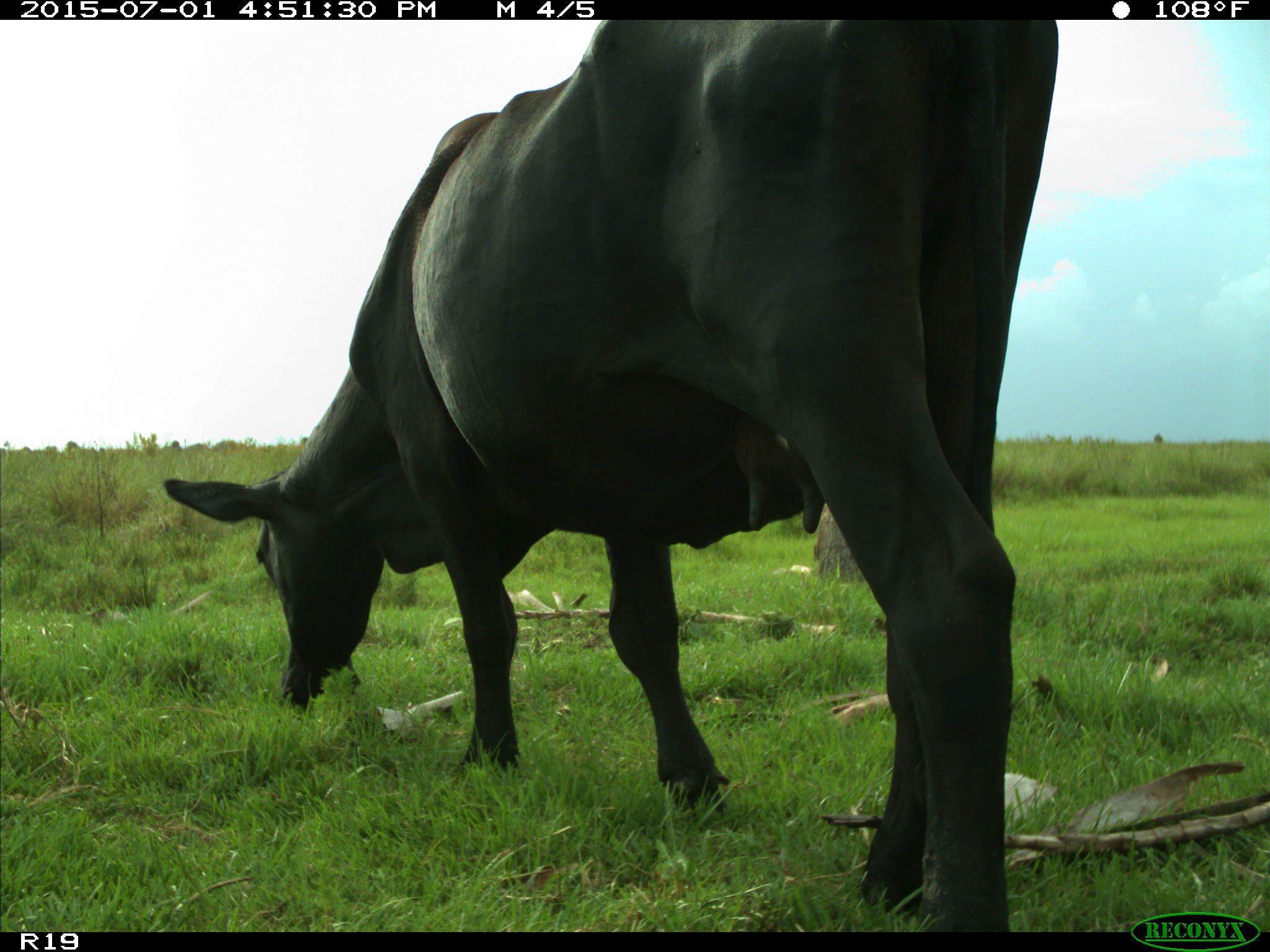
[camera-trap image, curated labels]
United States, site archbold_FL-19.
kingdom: Animalia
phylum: Chordata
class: Mammalia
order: Artiodactyla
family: Bovidae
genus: Bos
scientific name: Bos taurus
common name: domestic cow